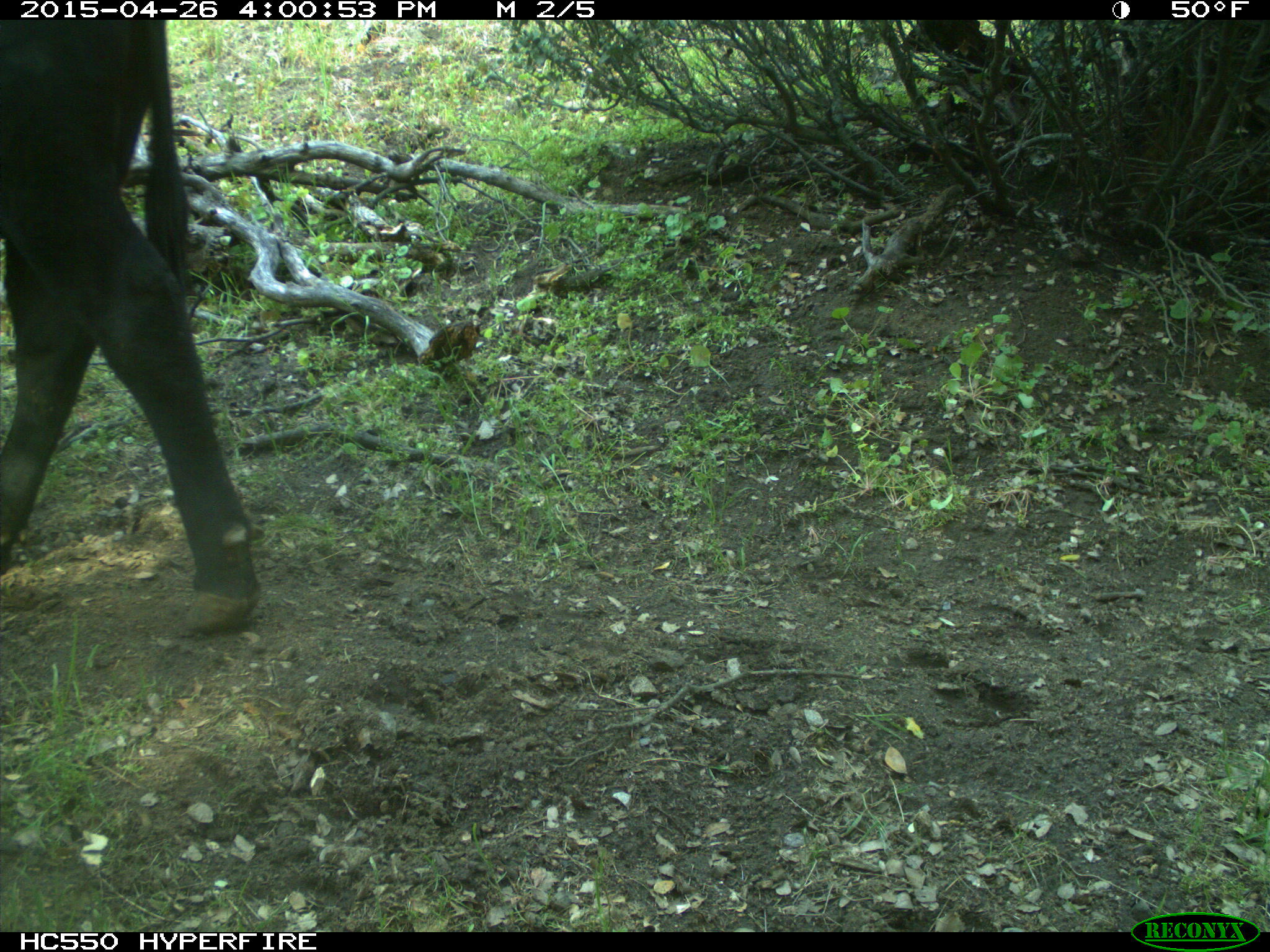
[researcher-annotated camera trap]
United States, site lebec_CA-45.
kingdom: Animalia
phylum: Chordata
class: Mammalia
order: Artiodactyla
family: Bovidae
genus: Bos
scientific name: Bos taurus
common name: domestic cow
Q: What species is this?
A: Bos taurus (domestic cow).